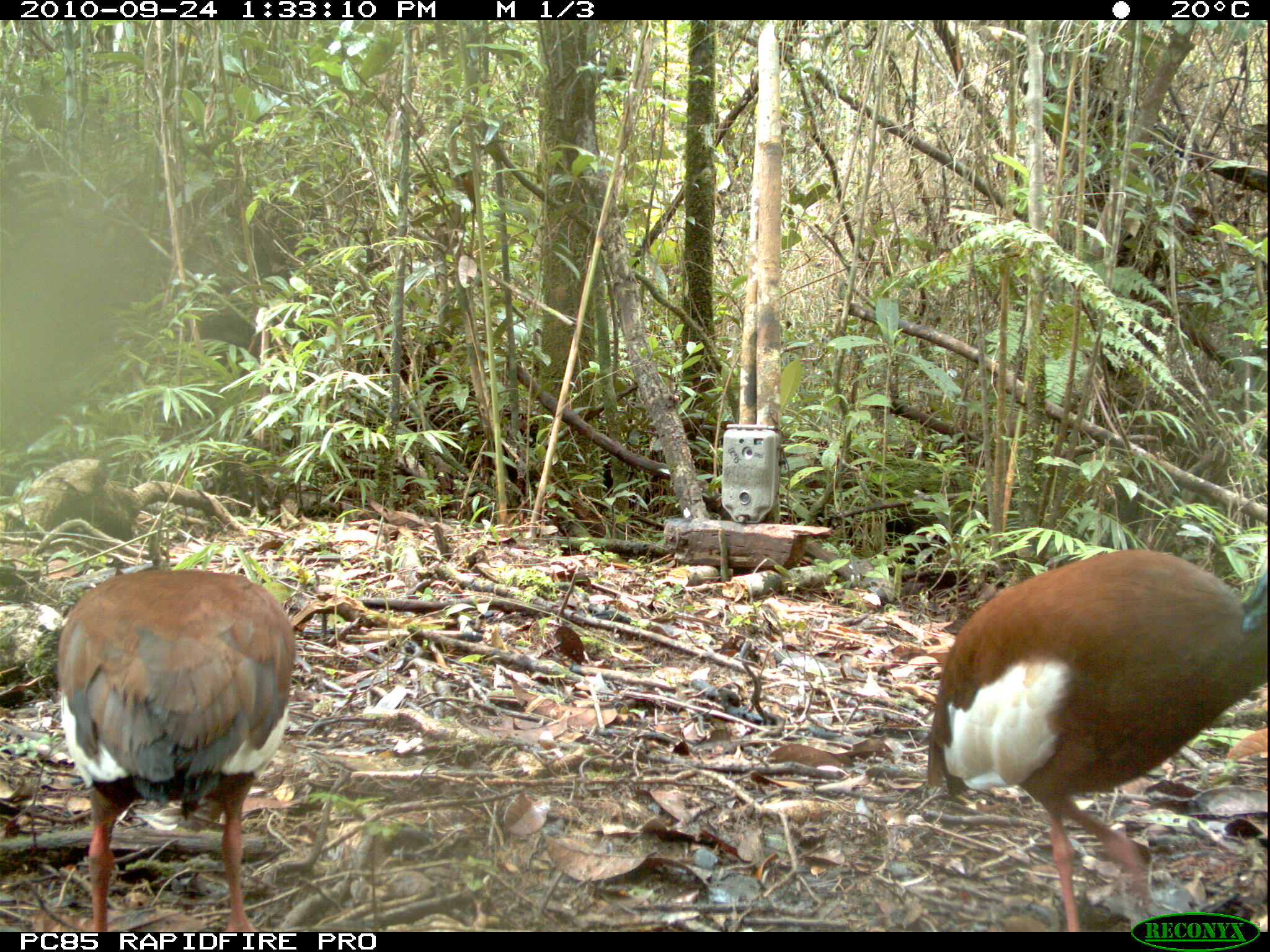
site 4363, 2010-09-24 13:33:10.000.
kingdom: Animalia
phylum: Chordata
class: Aves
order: Pelecaniformes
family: Threskiornithidae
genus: Lophotibis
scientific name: Lophotibis cristata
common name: madagascar ibis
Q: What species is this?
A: Lophotibis cristata (madagascar ibis).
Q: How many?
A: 1.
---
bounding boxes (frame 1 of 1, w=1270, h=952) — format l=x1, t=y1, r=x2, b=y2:
lophotibis cristata: l=927, t=549, r=1267, b=932; l=56, t=569, r=296, b=932